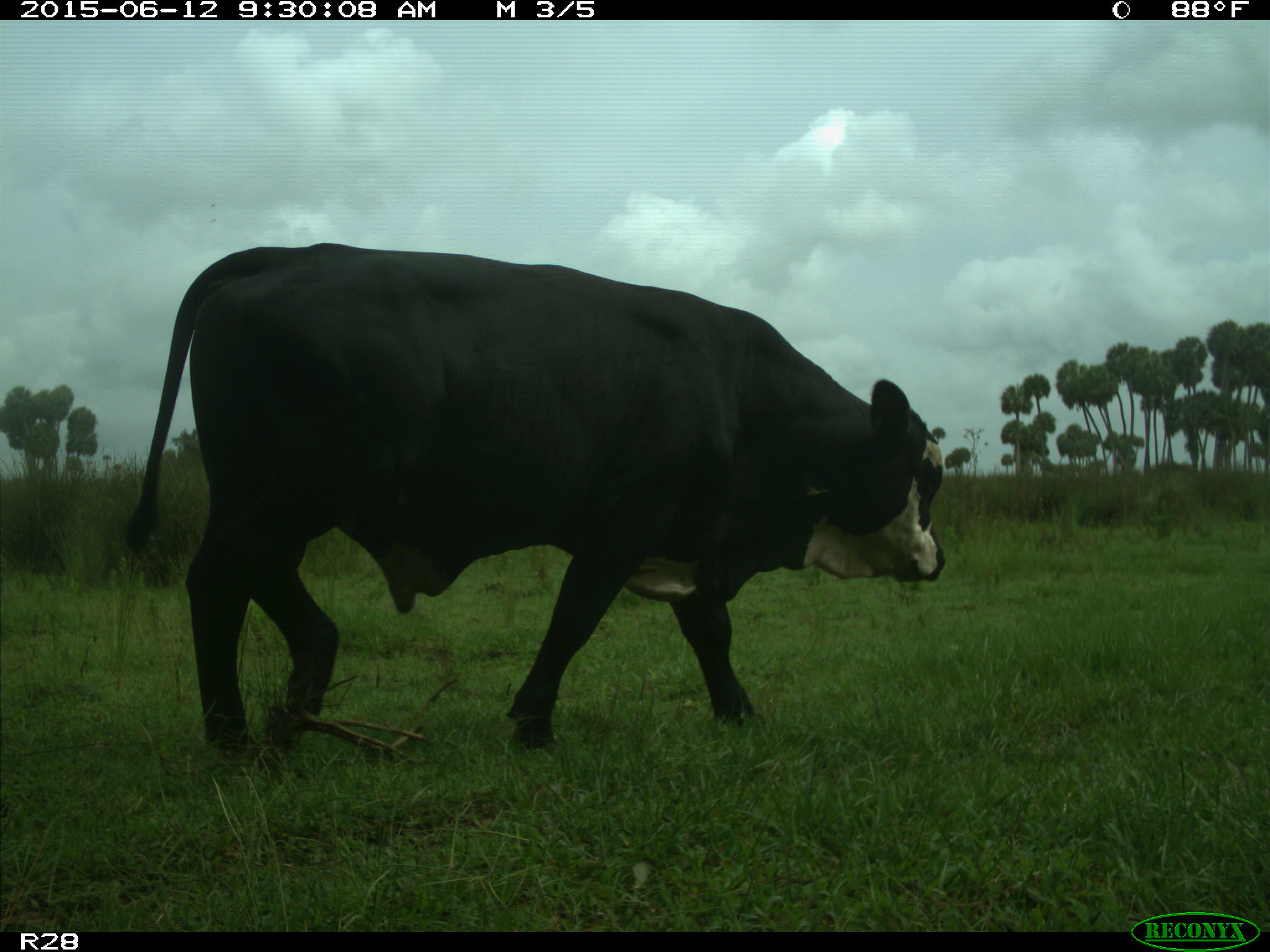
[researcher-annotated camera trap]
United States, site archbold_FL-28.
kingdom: Animalia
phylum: Chordata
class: Mammalia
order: Artiodactyla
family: Bovidae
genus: Bos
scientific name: Bos taurus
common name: domestic cow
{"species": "Bos taurus (domestic cow)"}